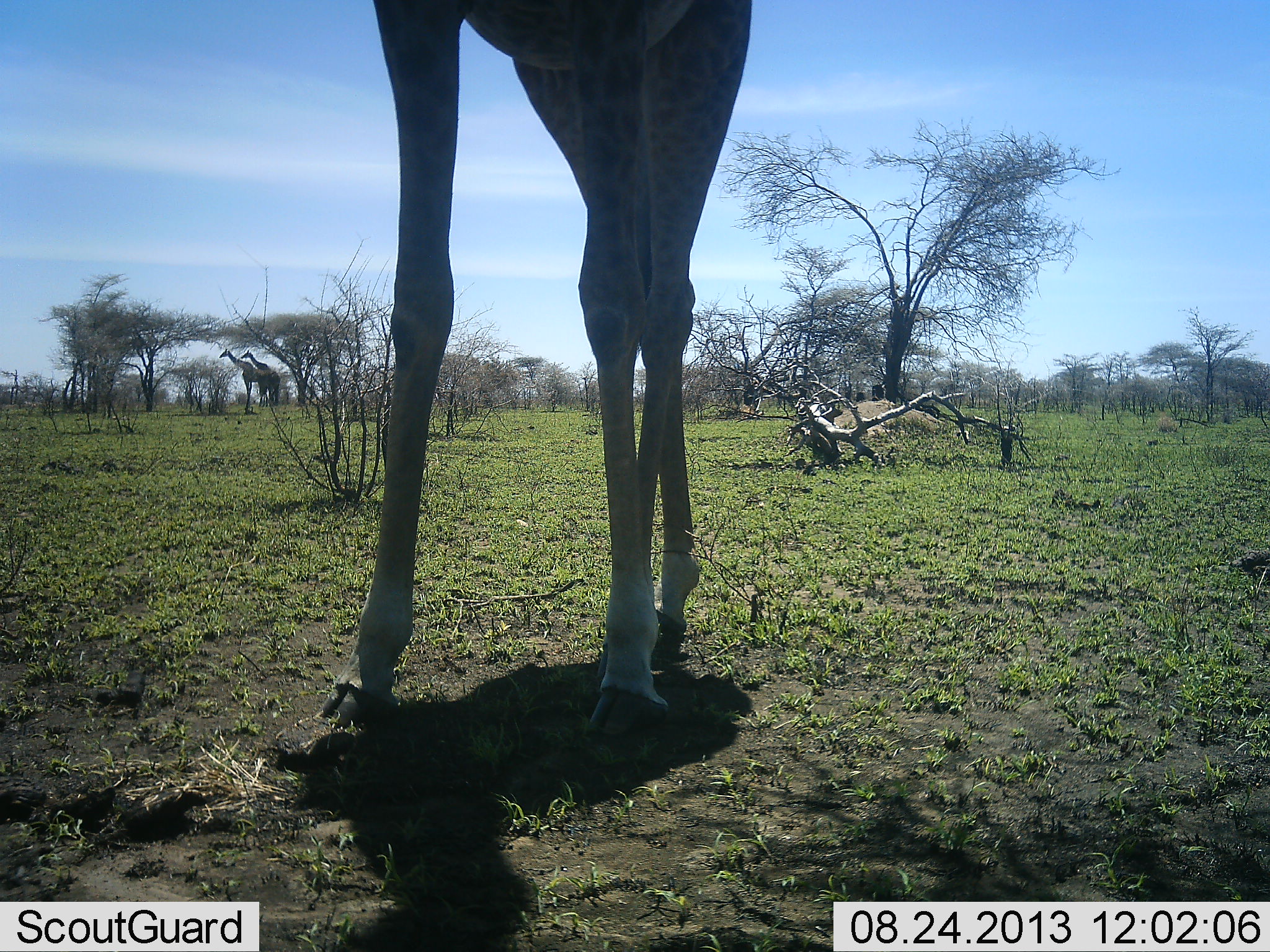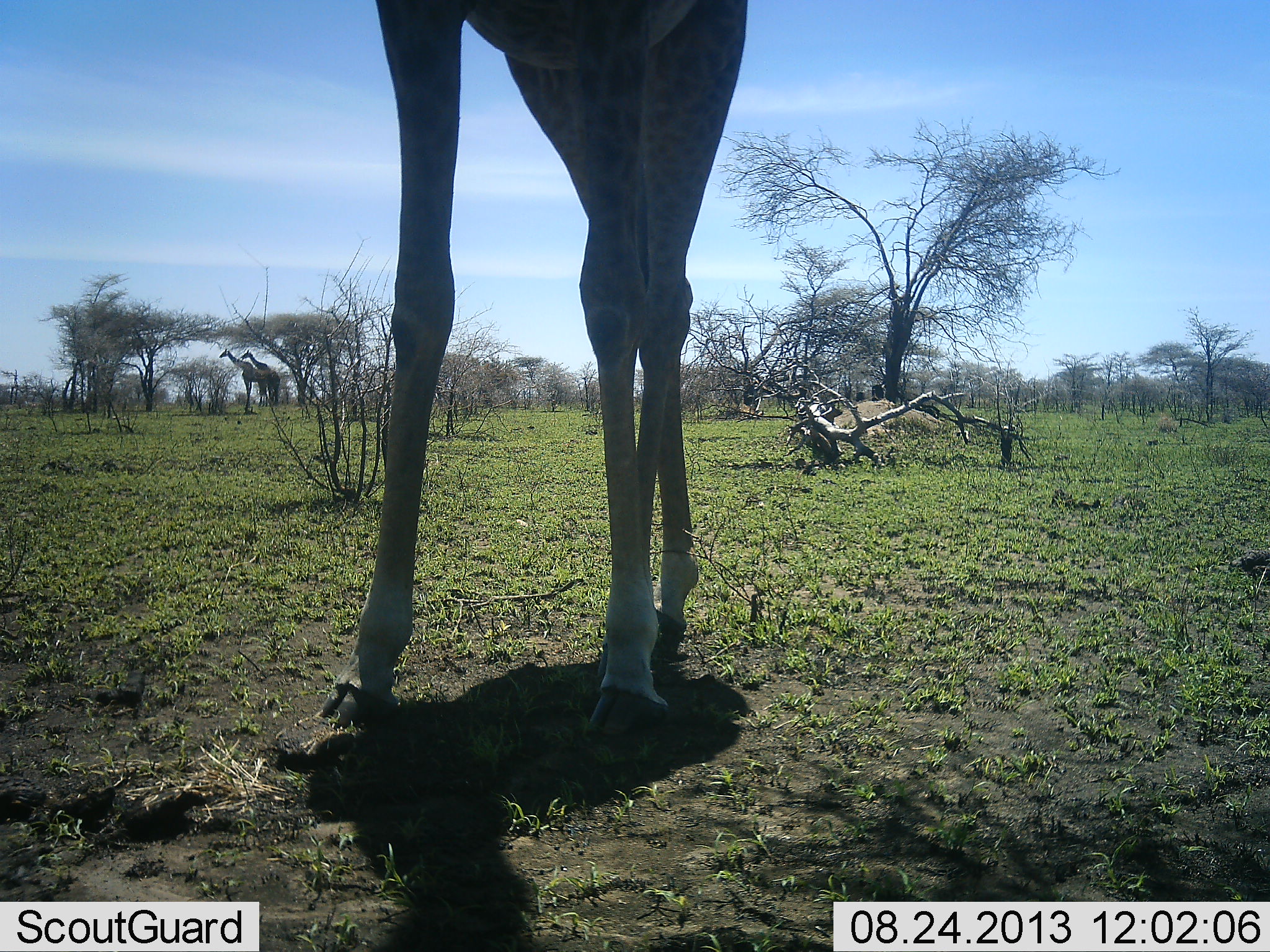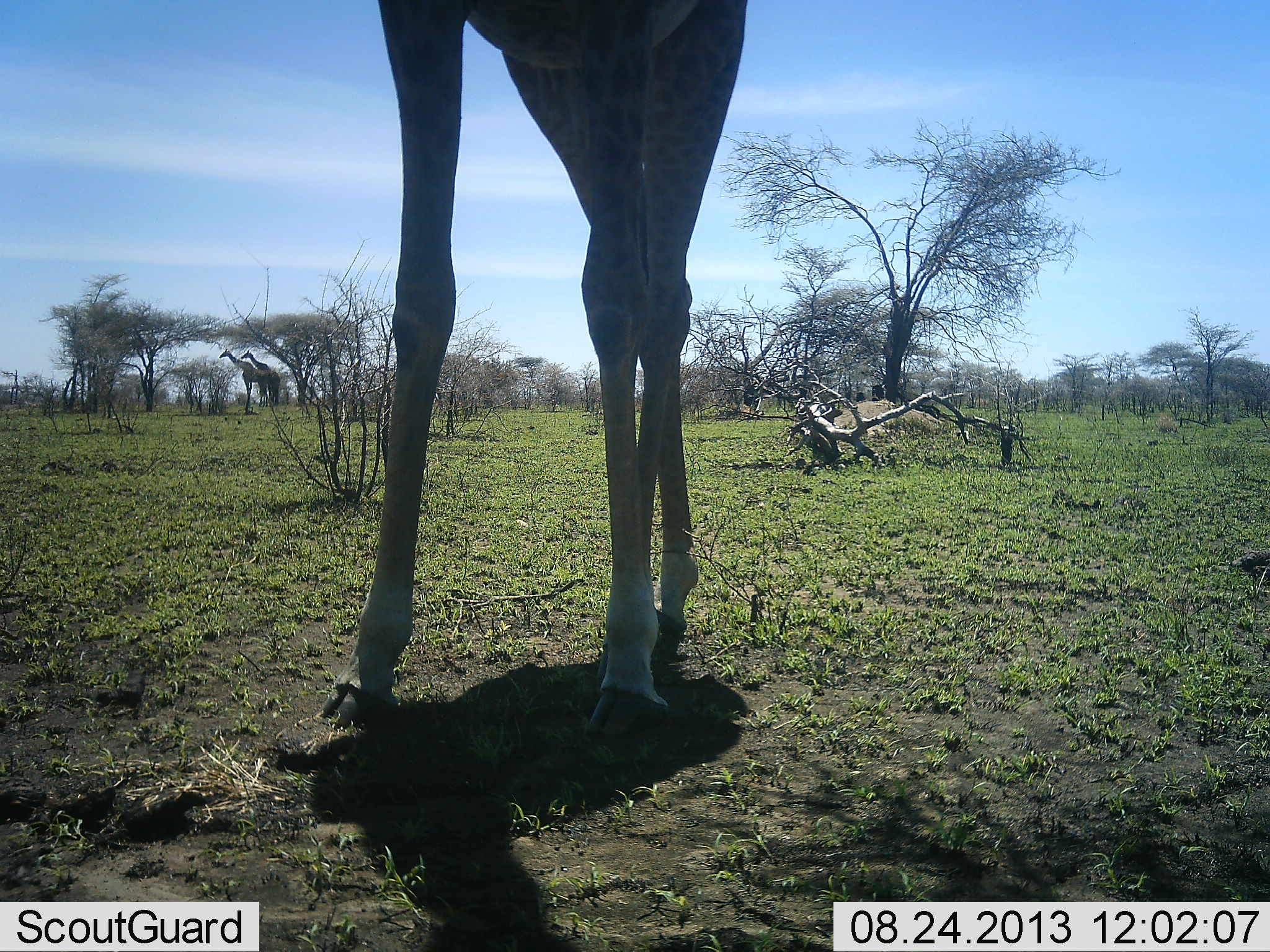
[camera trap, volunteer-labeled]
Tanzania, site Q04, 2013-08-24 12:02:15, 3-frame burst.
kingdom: Animalia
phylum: Chordata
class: Mammalia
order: Artiodactyla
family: Giraffidae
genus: Giraffa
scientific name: Giraffa camelopardalis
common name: giraffe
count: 3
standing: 80%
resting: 0%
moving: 0%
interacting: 0%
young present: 0%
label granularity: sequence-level